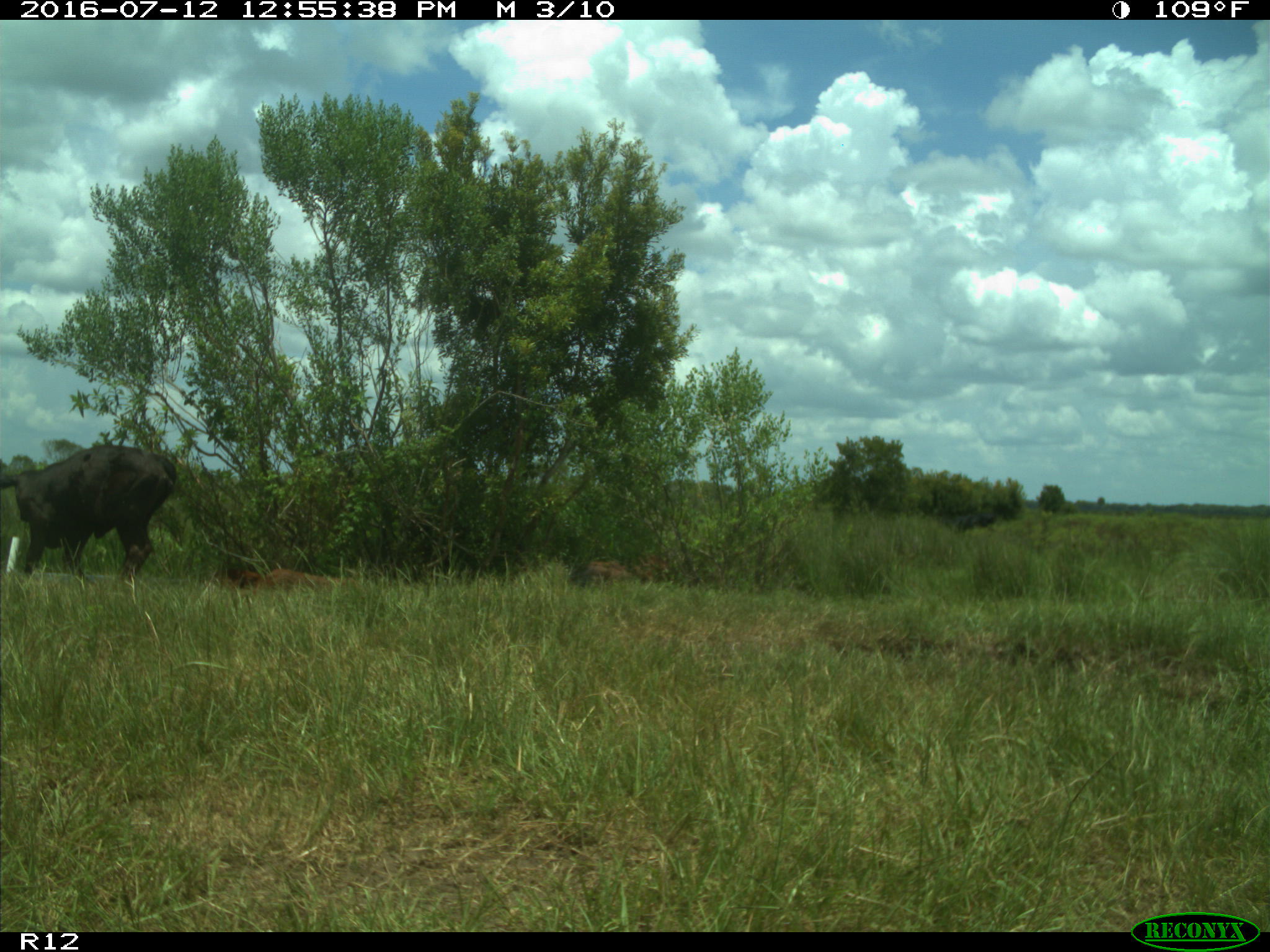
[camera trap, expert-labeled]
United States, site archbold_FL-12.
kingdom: Animalia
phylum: Chordata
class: Mammalia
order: Artiodactyla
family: Bovidae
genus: Bos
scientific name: Bos taurus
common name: domestic cow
Bos taurus (domestic cow).